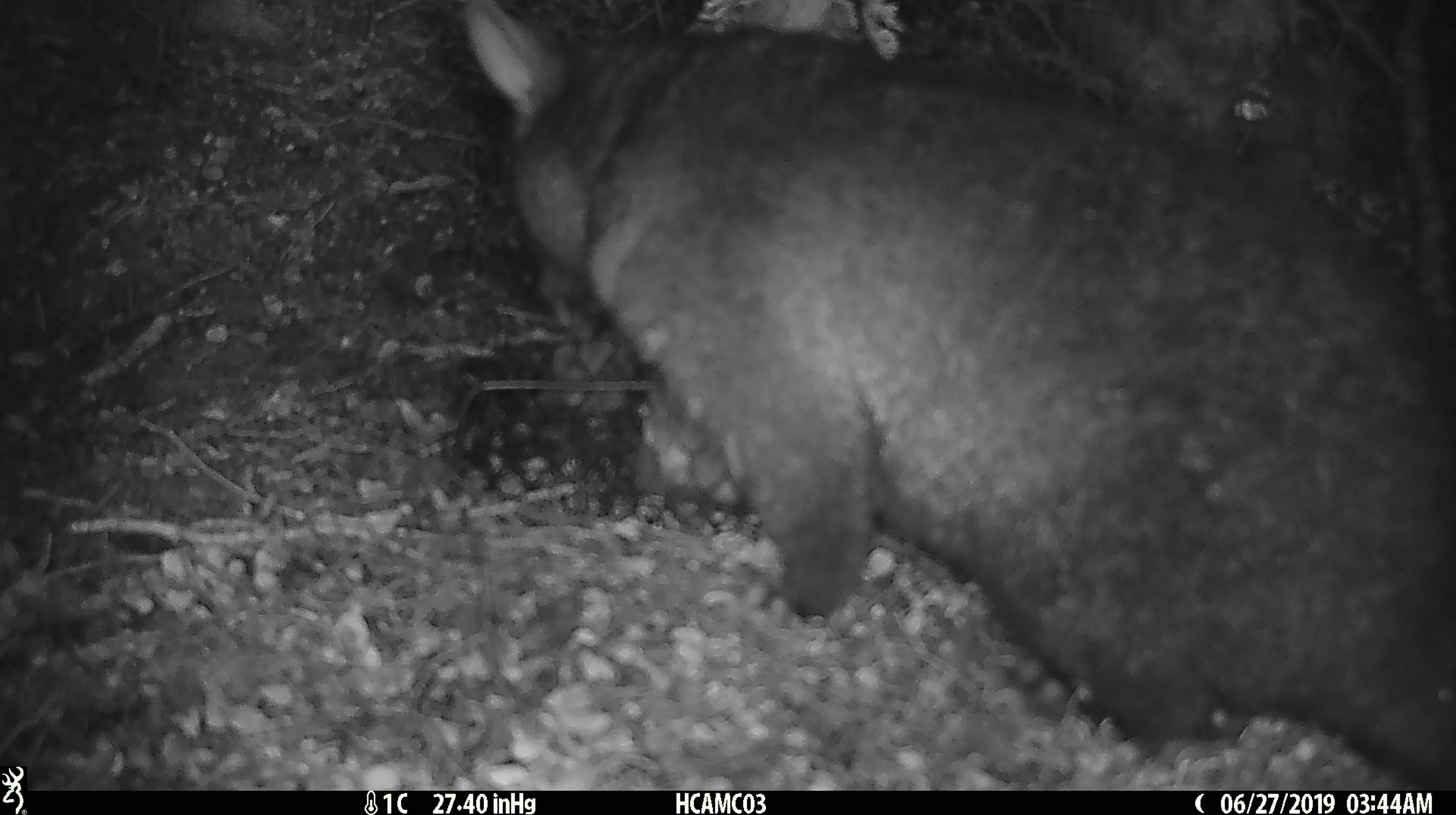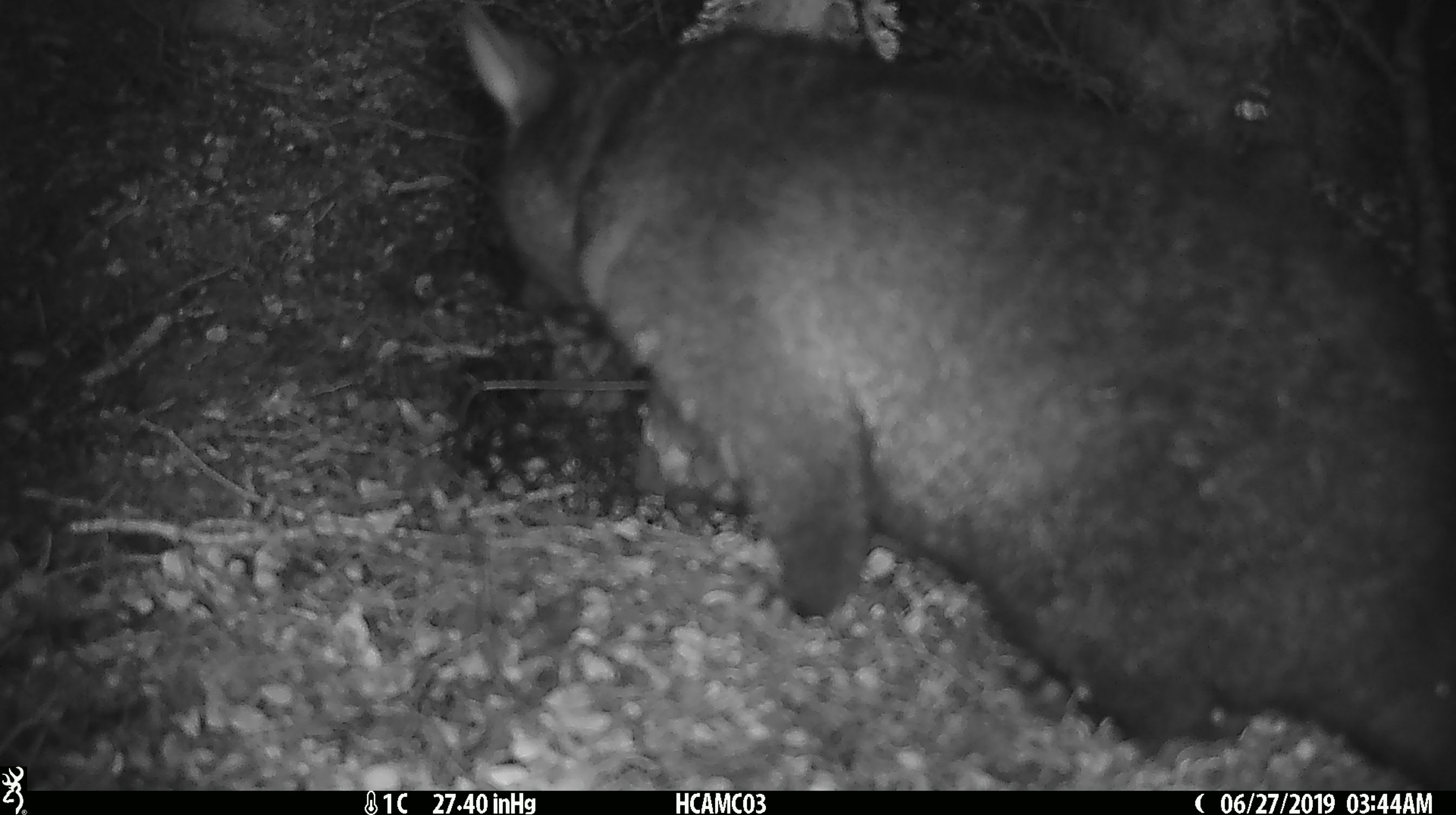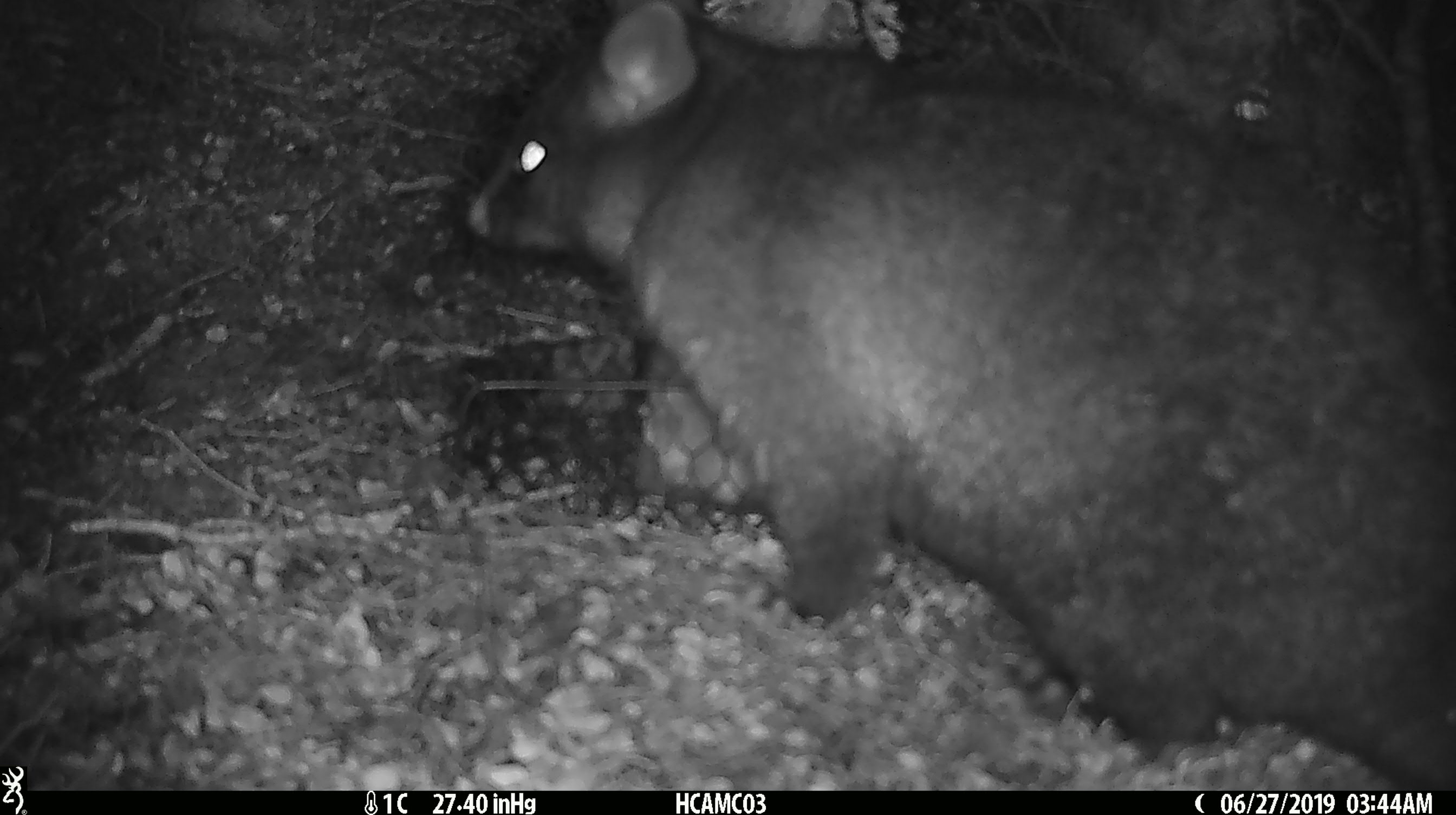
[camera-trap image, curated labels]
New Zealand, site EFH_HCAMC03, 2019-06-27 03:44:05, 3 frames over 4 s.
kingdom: Animalia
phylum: Chordata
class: Mammalia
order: Diprotodontia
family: Phalangeridae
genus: Trichosurus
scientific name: Trichosurus vulpecula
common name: common brushtail possum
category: possum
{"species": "possum (common brushtail possum) (Trichosurus vulpecula)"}